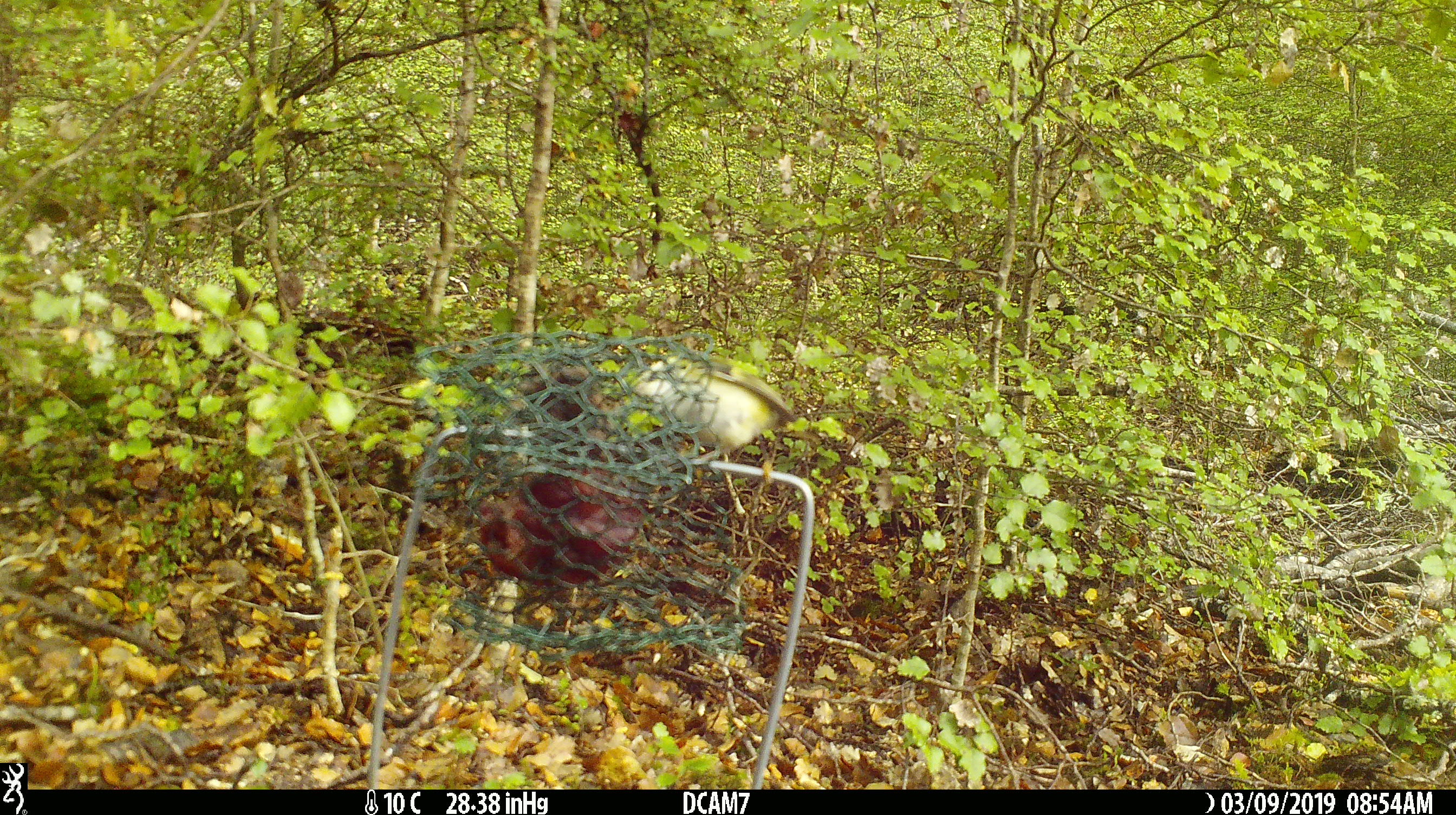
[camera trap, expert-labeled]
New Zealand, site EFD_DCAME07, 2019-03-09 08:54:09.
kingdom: Animalia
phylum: Chordata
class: Aves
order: Passeriformes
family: Acanthisittidae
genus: Acanthisitta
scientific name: Acanthisitta chloris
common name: rifleman